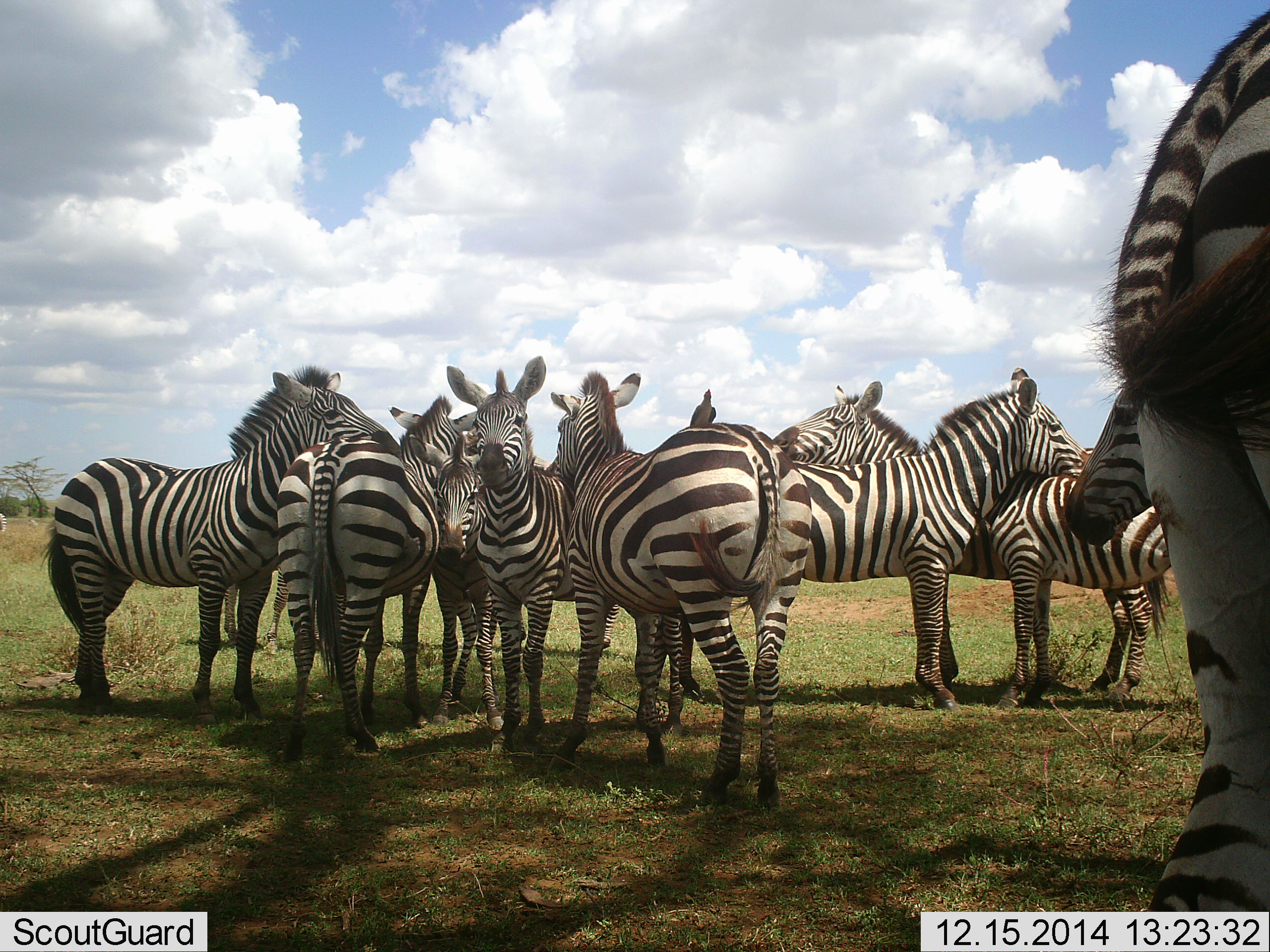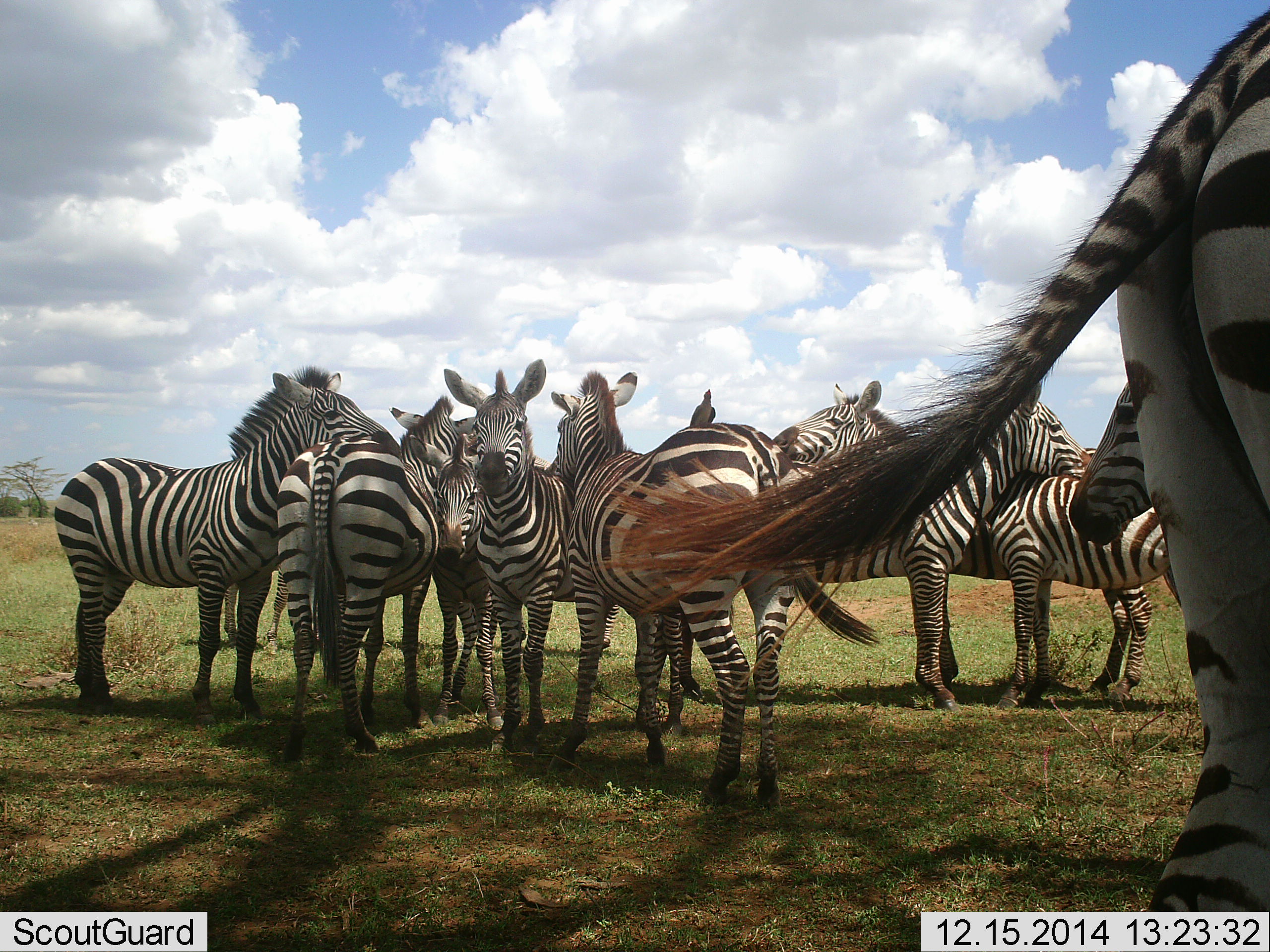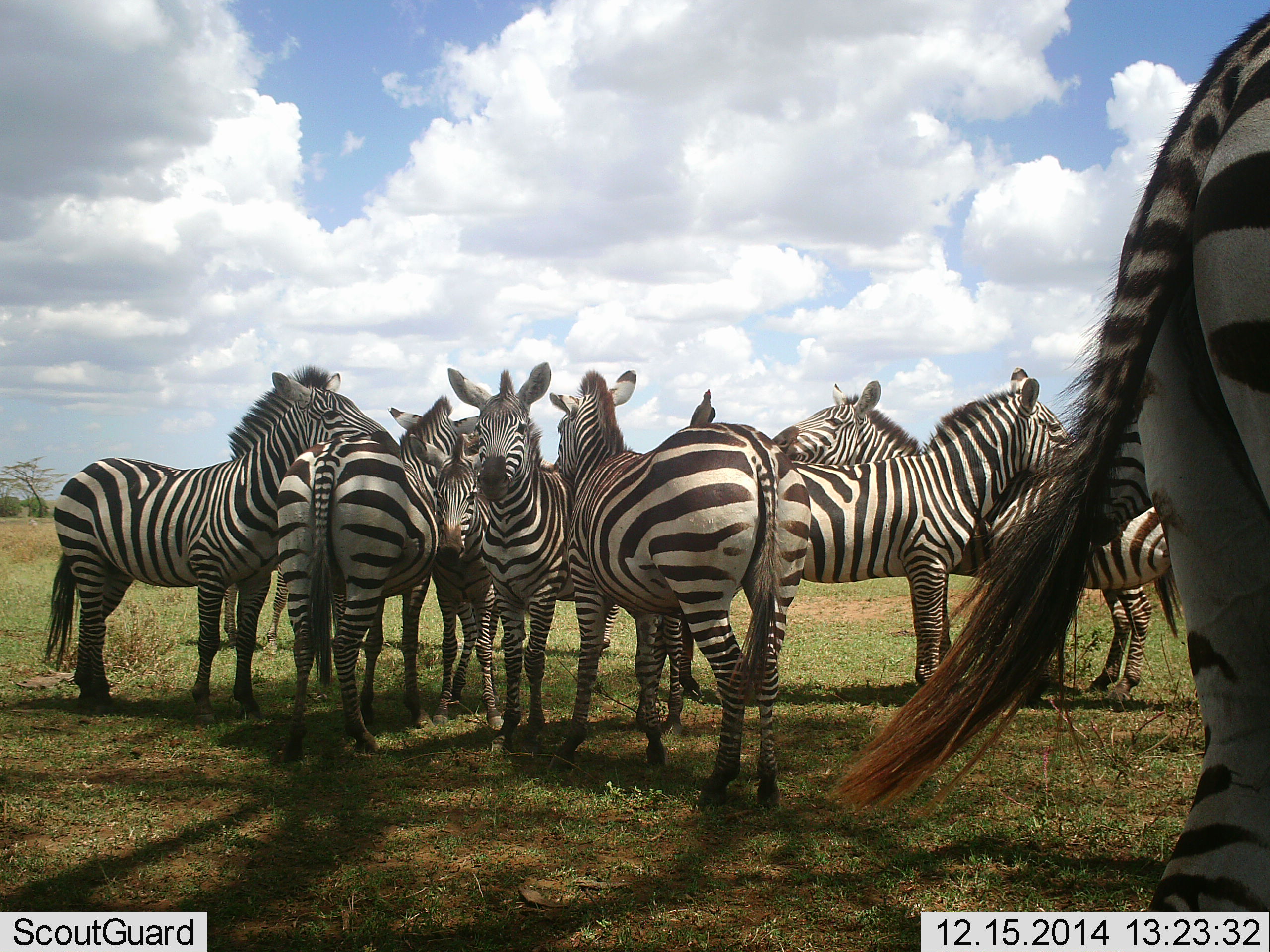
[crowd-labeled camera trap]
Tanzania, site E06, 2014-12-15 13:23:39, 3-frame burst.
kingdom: Animalia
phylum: Chordata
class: Mammalia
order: Perissodactyla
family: Equidae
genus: Equus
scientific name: Equus quagga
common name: plains zebra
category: zebra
Zebra (plains zebra) (Equus quagga), count 11-50. Behavior (volunteer vote fractions): standing 92%, resting 0%, moving 8%, interacting 69%. Young present (vote fraction): 15%. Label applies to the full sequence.